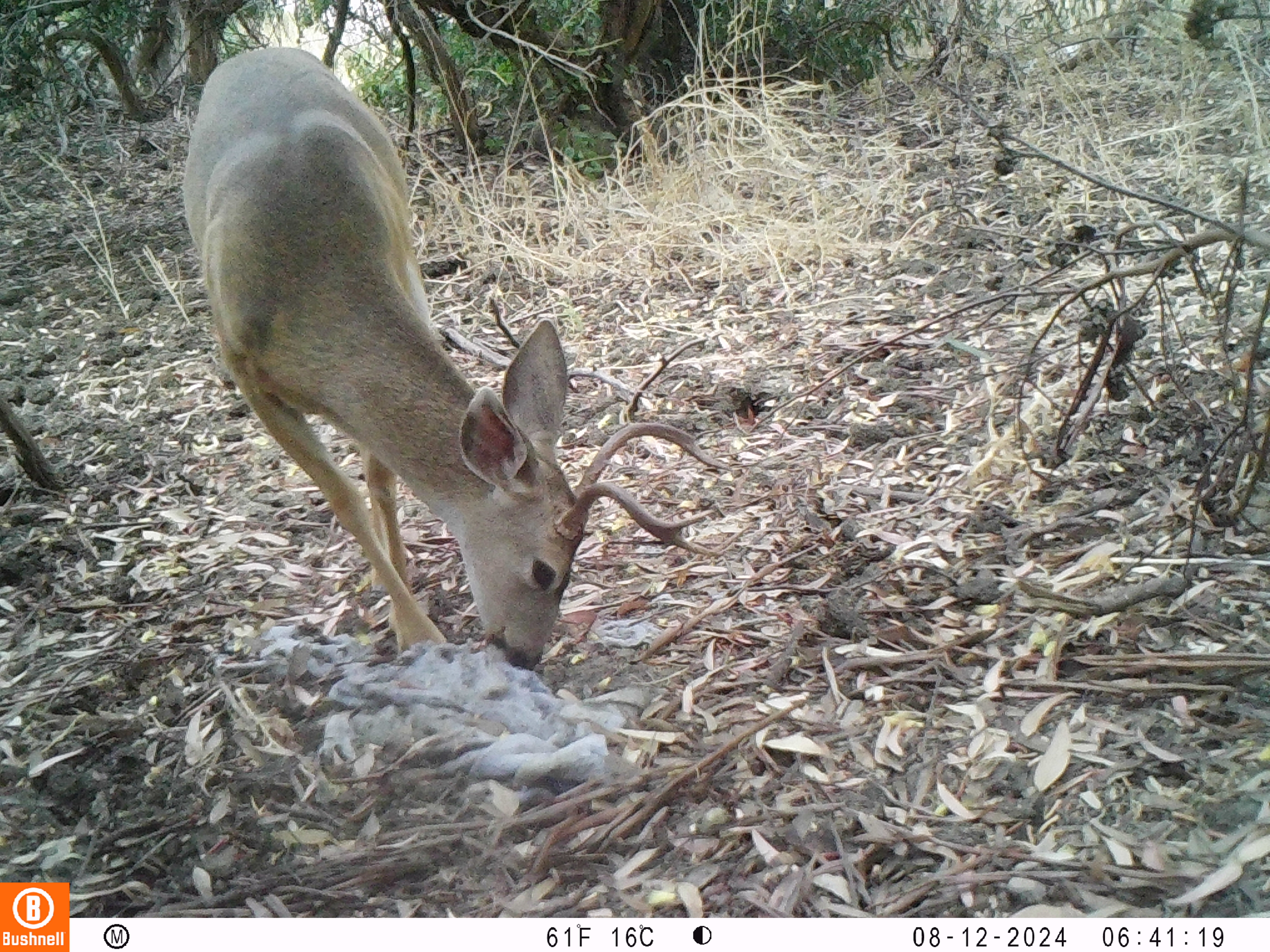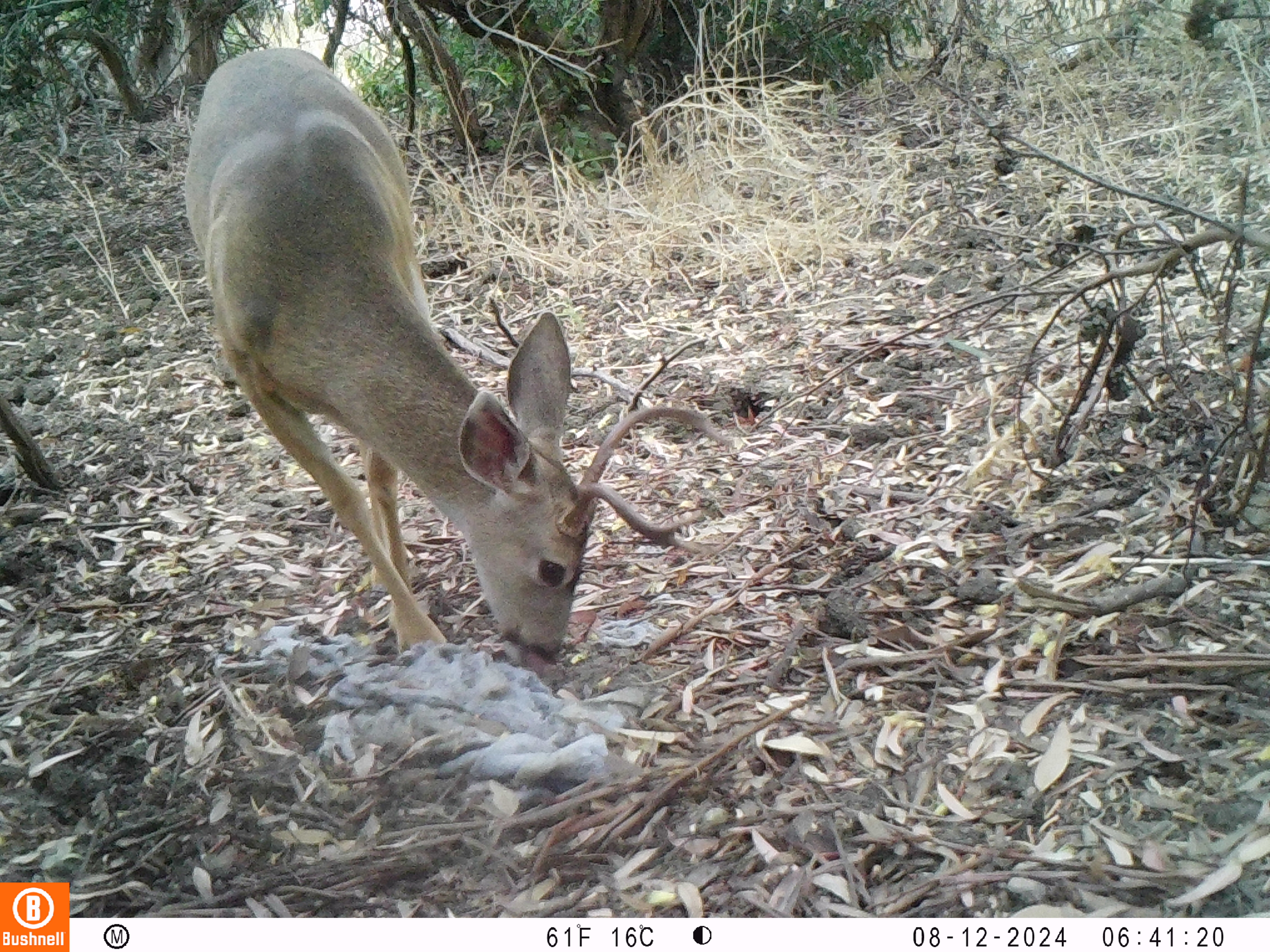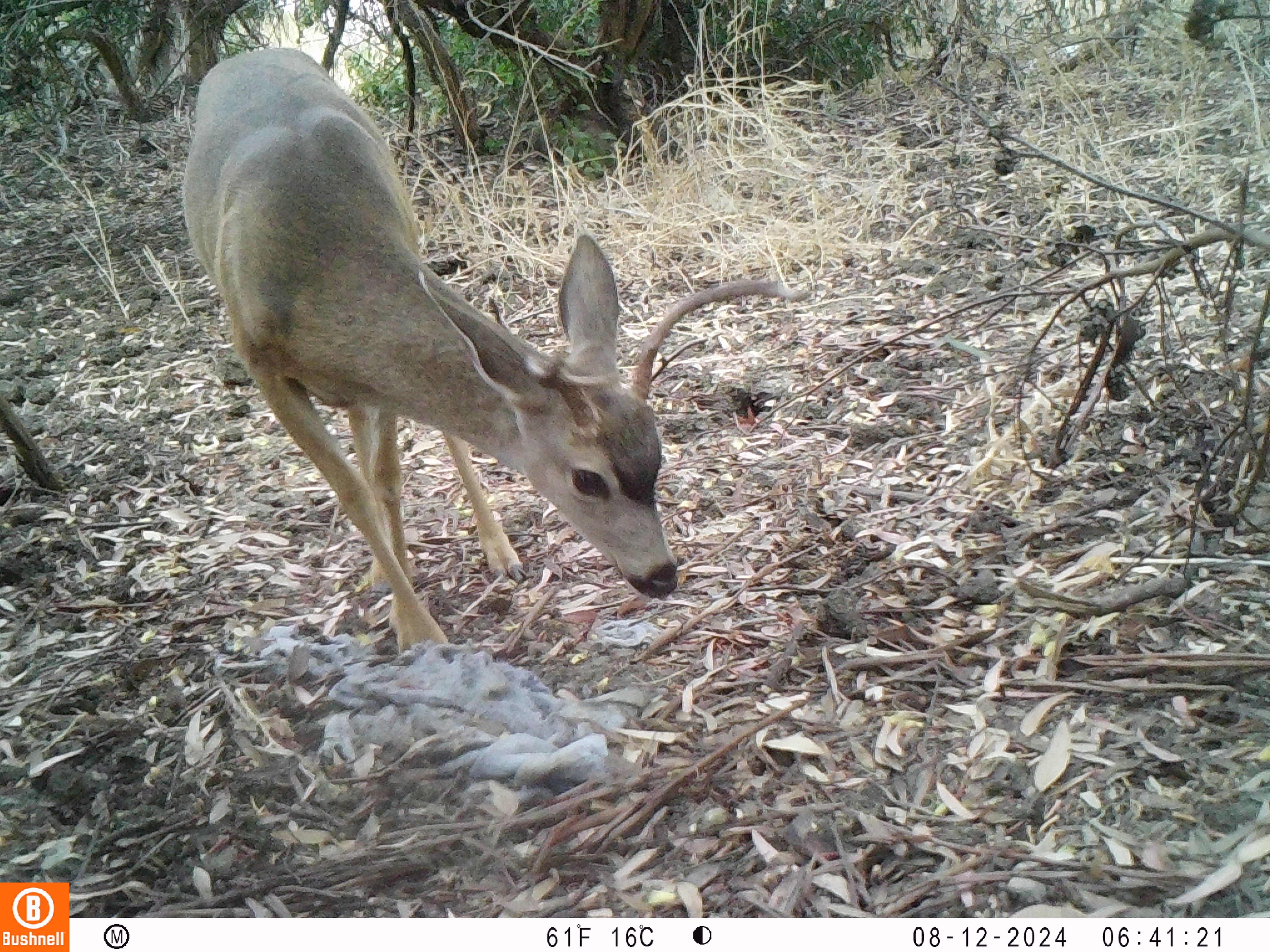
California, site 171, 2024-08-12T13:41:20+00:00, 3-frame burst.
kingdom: Animalia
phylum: Chordata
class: Mammalia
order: Artiodactyla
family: Cervidae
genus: Odocoileus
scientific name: Odocoileus hemionus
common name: mule deer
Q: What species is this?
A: Mule deer (Odocoileus hemionus).